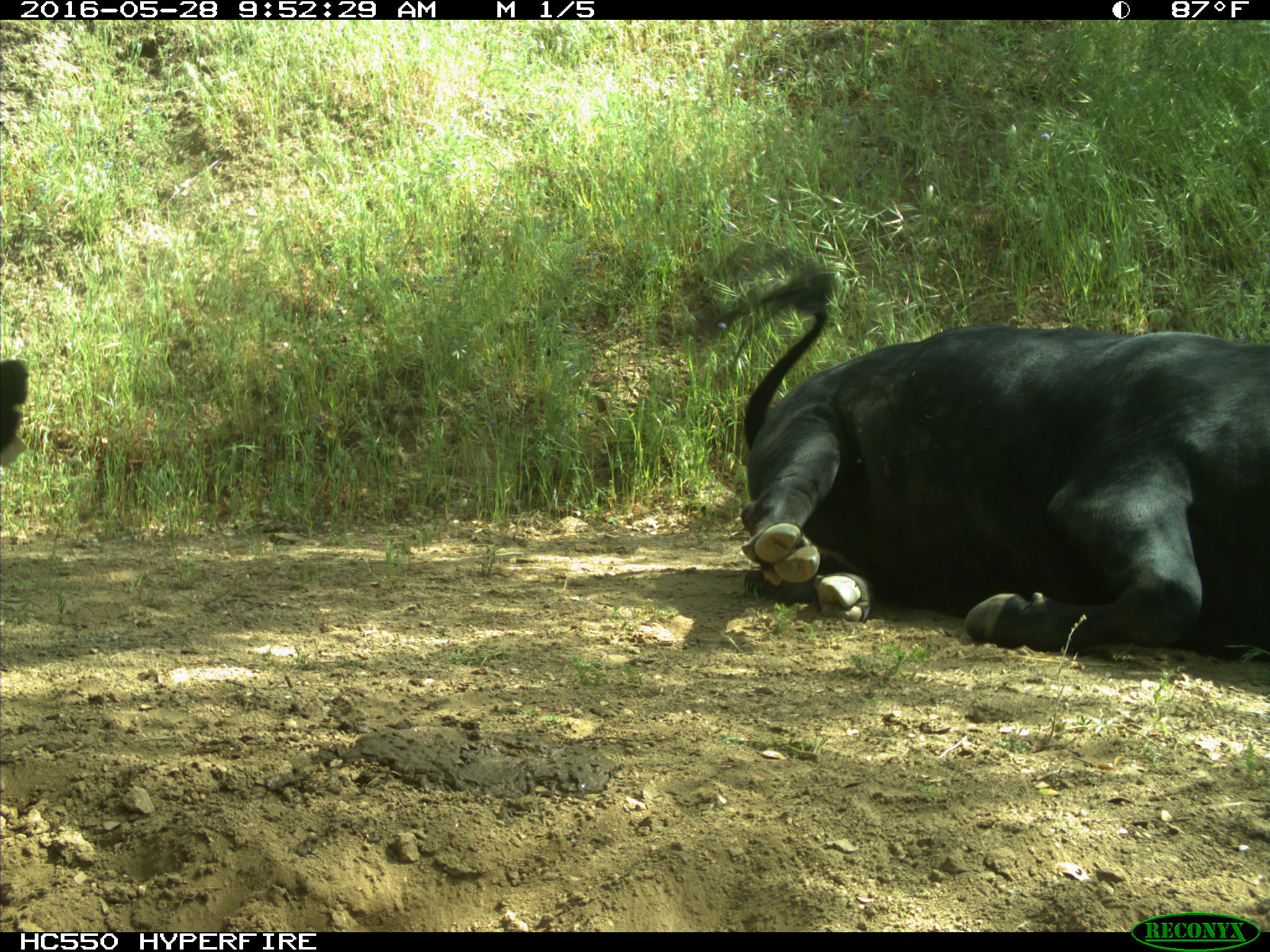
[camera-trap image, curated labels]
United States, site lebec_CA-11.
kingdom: Animalia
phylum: Chordata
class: Mammalia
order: Artiodactyla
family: Bovidae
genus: Bos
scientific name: Bos taurus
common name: domestic cow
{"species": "Bos taurus (domestic cow)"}